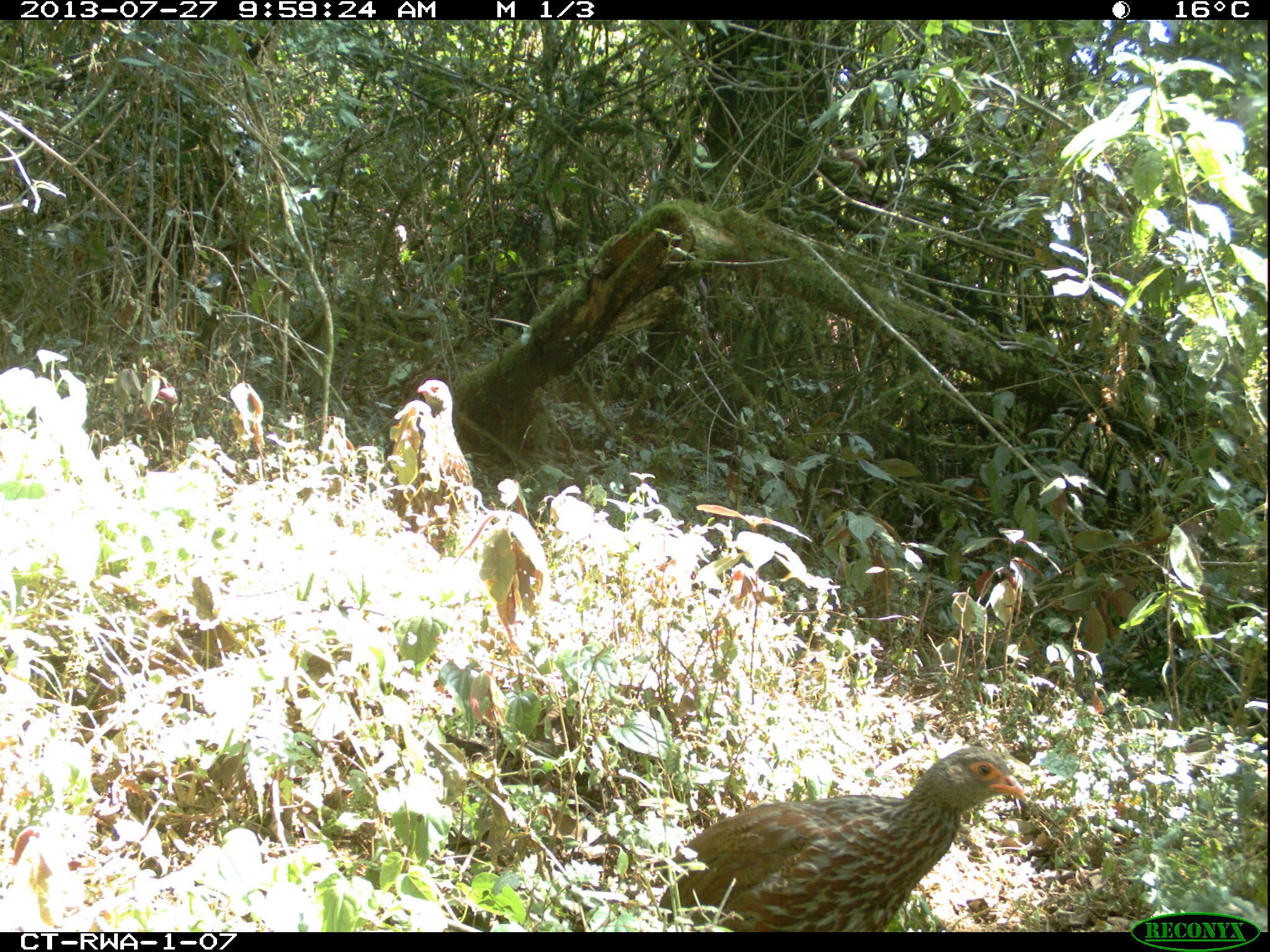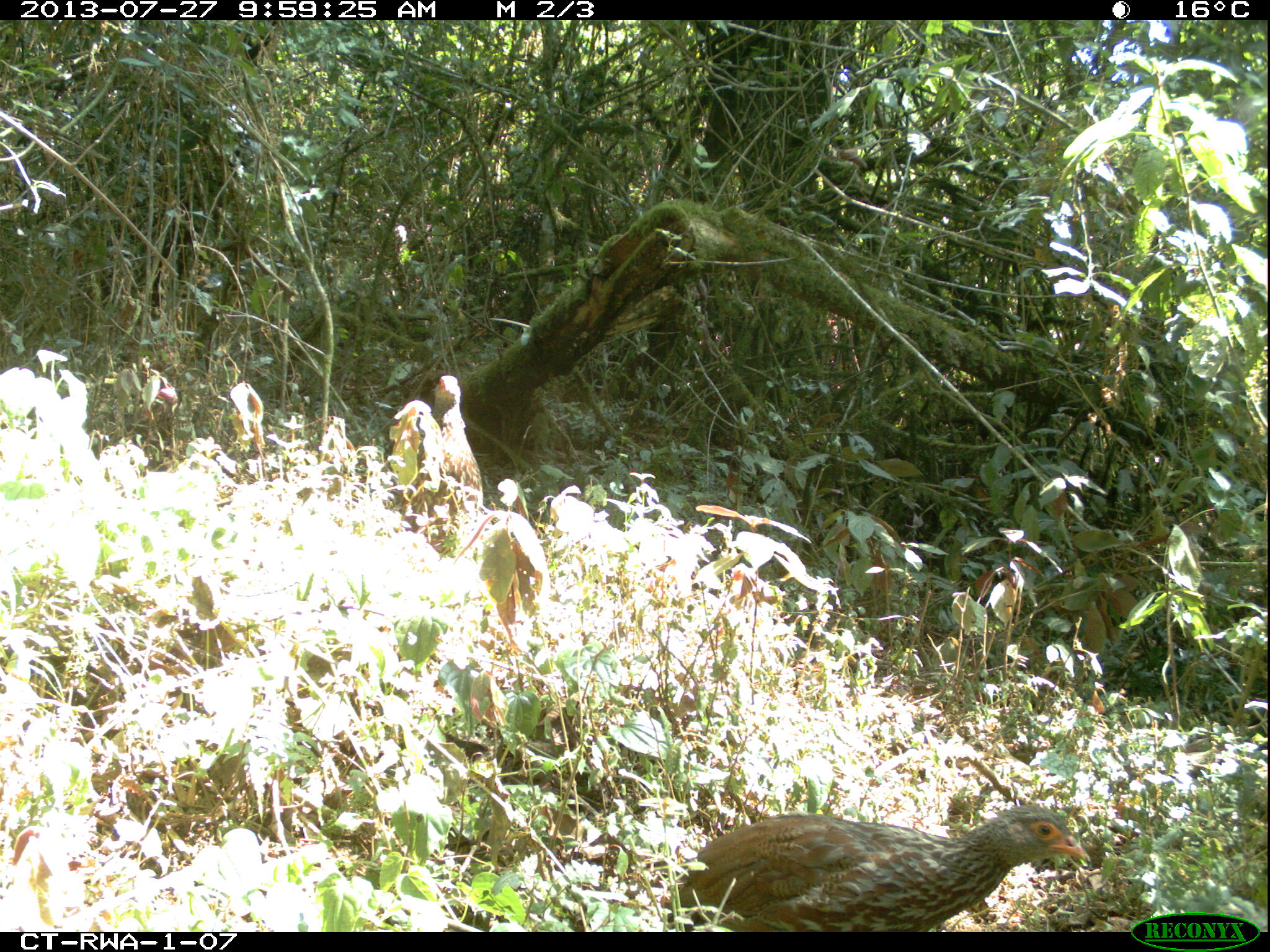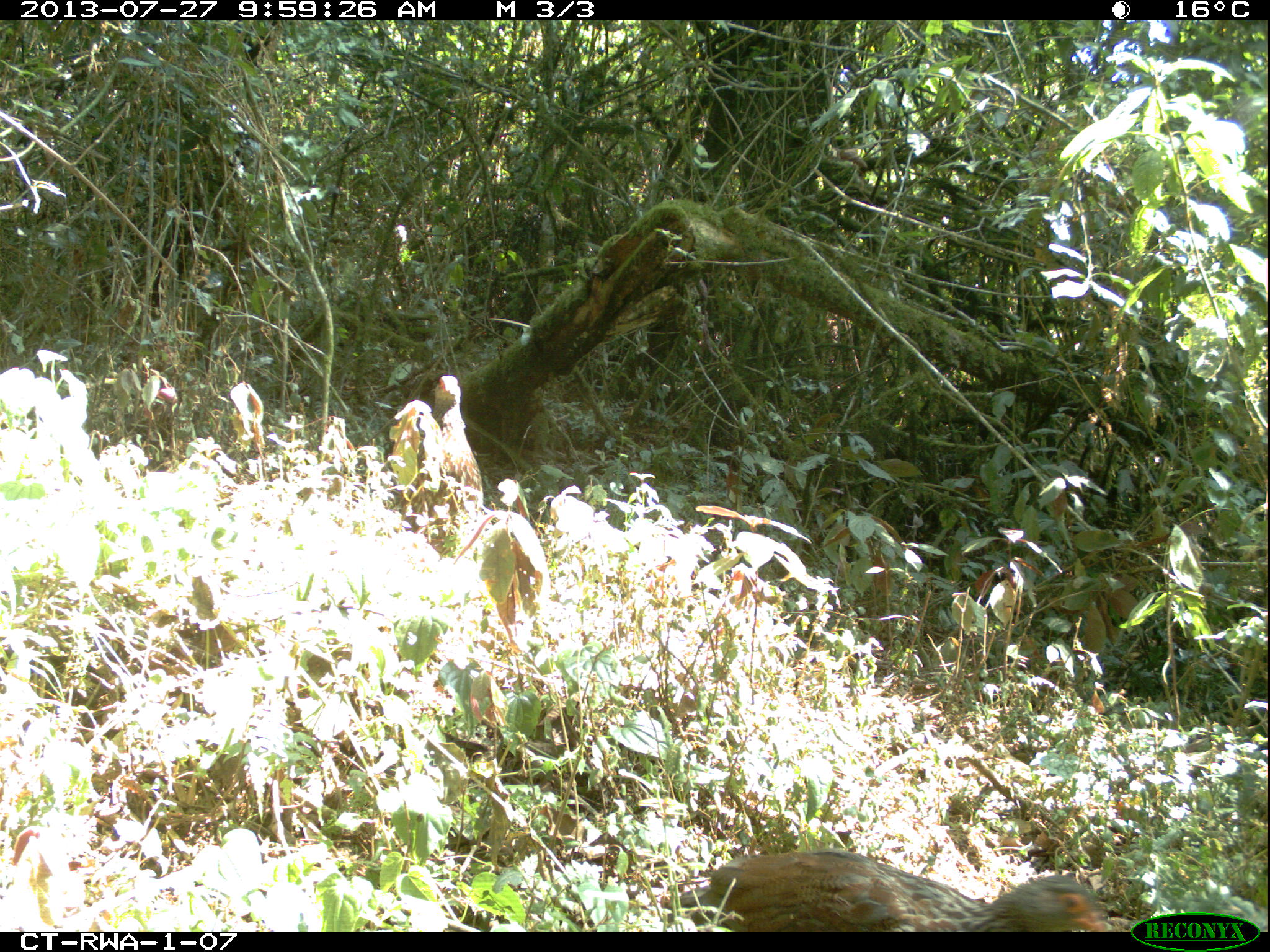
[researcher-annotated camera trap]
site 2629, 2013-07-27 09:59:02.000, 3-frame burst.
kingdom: Animalia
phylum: Chordata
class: Aves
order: Galliformes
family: Phasianidae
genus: Pternistis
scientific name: Pternistis nobilis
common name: handsome francolin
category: francolinus nobilis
Francolinus nobilis (handsome francolin) (Pternistis nobilis), count 2.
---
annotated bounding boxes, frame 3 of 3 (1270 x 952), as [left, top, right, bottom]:
francolinus nobilis: [671, 849, 1106, 930]; [402, 375, 484, 552]